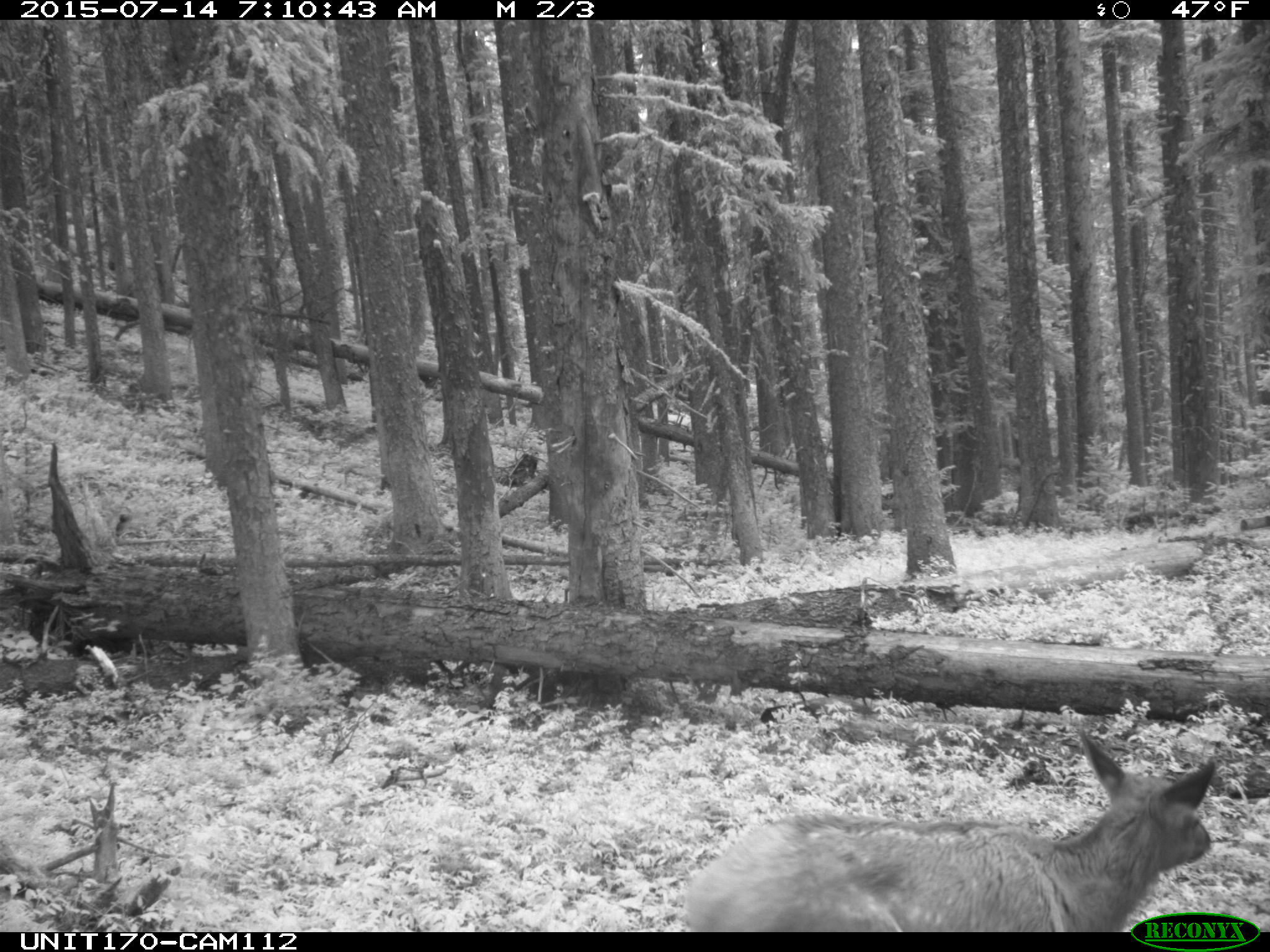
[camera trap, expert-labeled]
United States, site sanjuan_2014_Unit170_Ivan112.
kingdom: Animalia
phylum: Chordata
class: Mammalia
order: Artiodactyla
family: Cervidae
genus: Cervus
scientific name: Cervus elaphus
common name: red deer